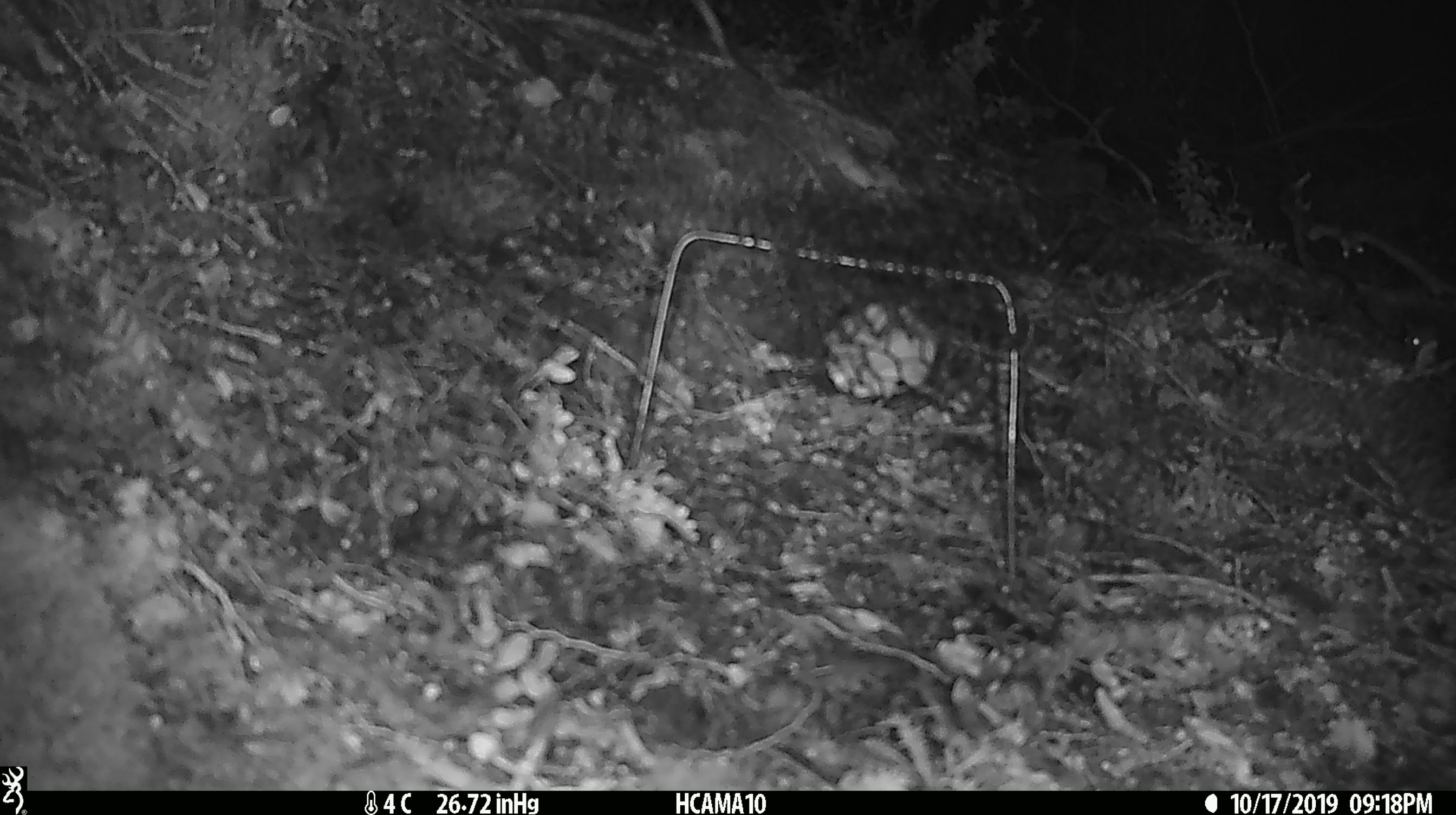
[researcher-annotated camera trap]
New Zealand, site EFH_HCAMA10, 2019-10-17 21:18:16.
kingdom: Animalia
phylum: Chordata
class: Mammalia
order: Rodentia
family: Muridae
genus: Mus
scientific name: Mus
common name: mouse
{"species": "mouse (Mus)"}